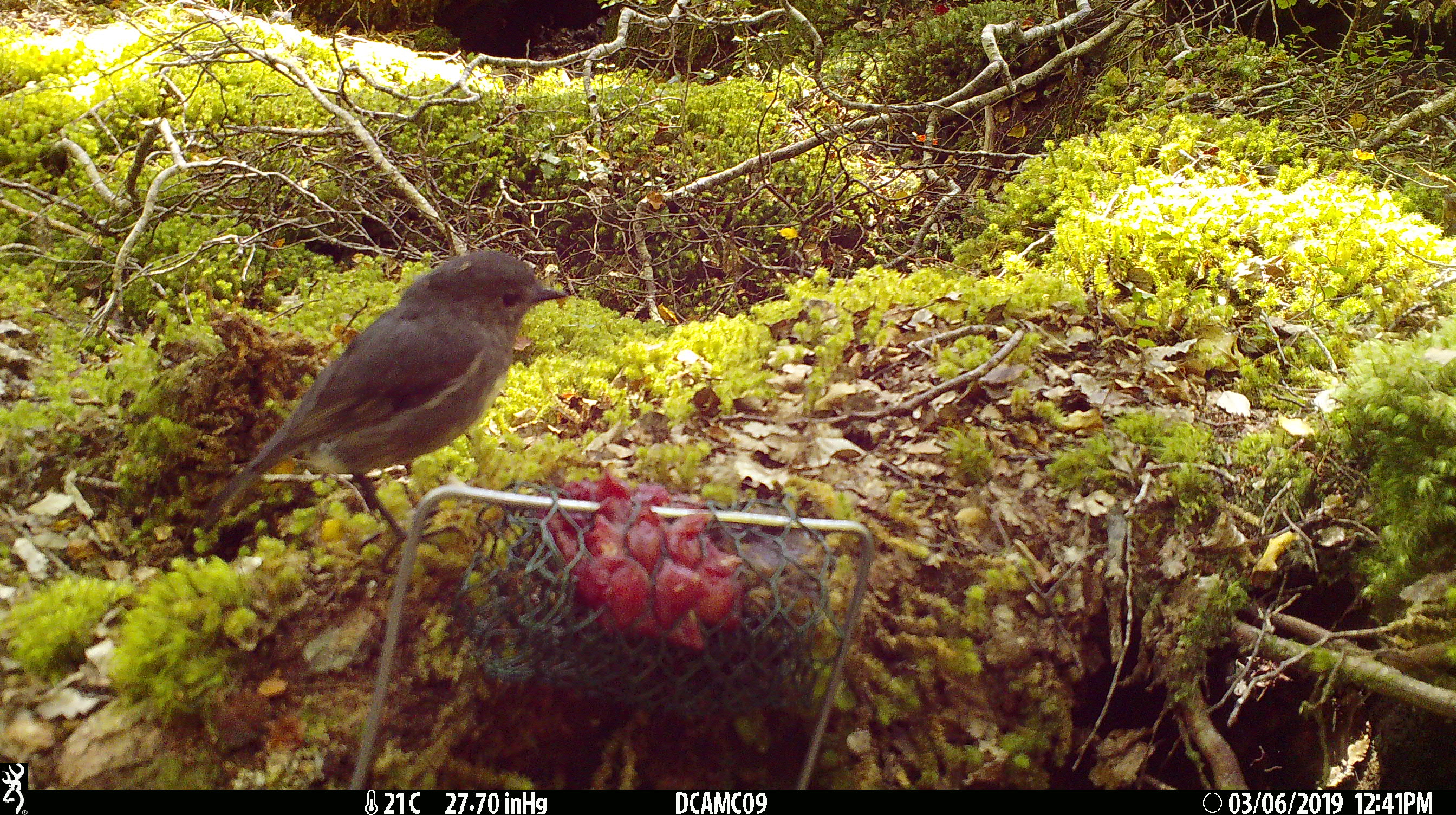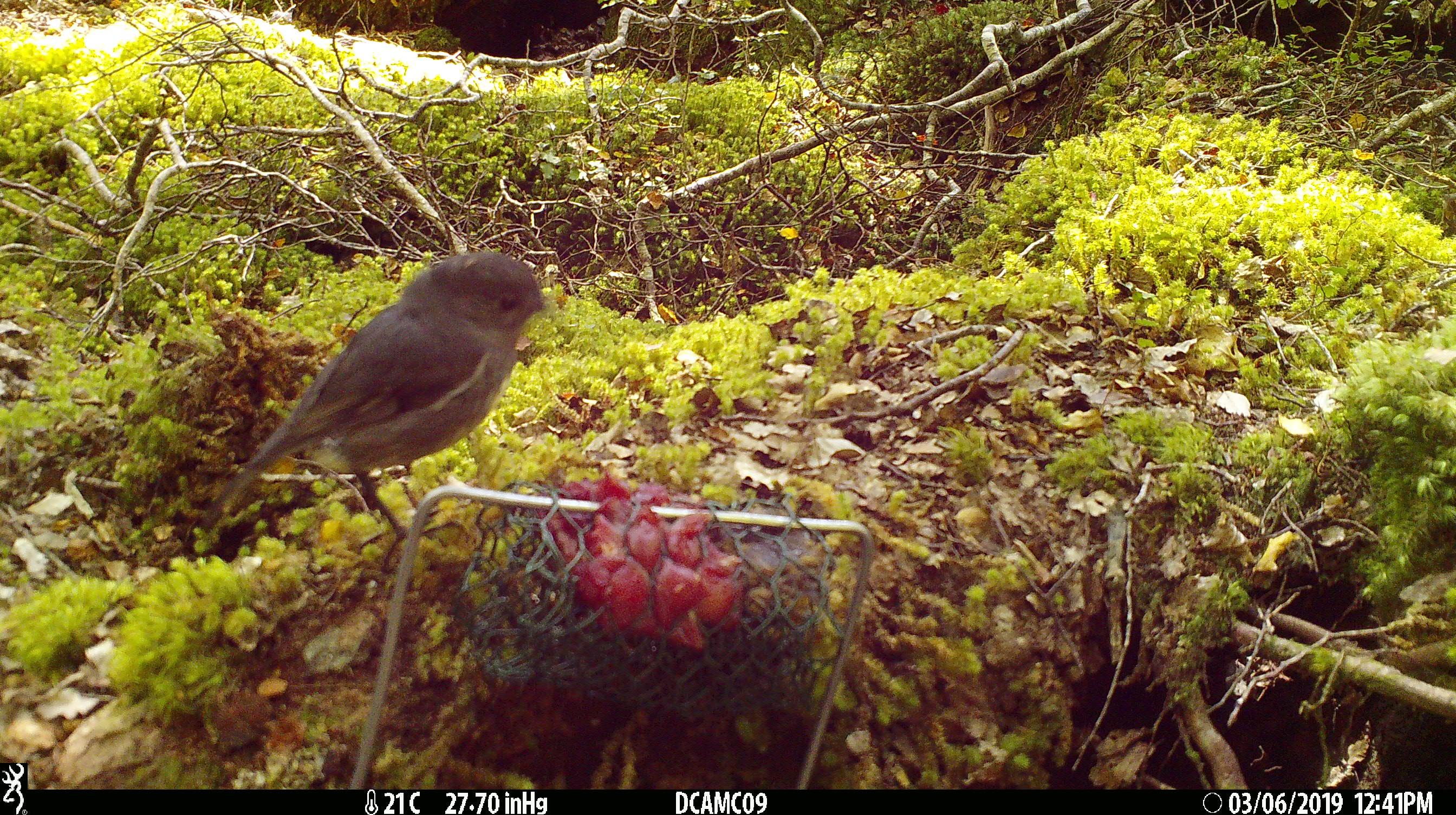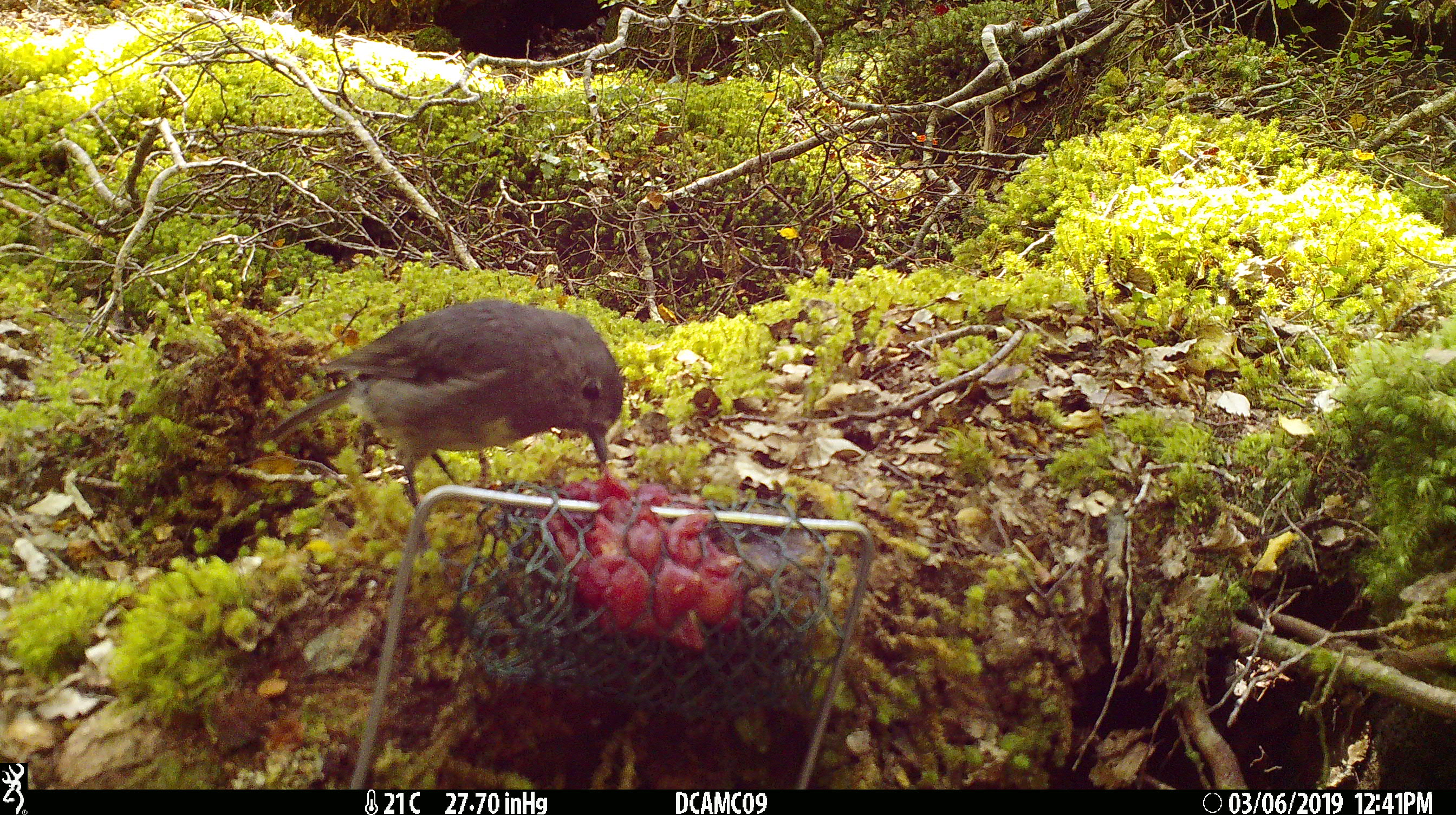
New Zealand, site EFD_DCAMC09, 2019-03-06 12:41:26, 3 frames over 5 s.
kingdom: Animalia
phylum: Chordata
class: Aves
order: Passeriformes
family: Petroicidae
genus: Petroica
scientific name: Petroica australis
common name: new zealand robin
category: robin